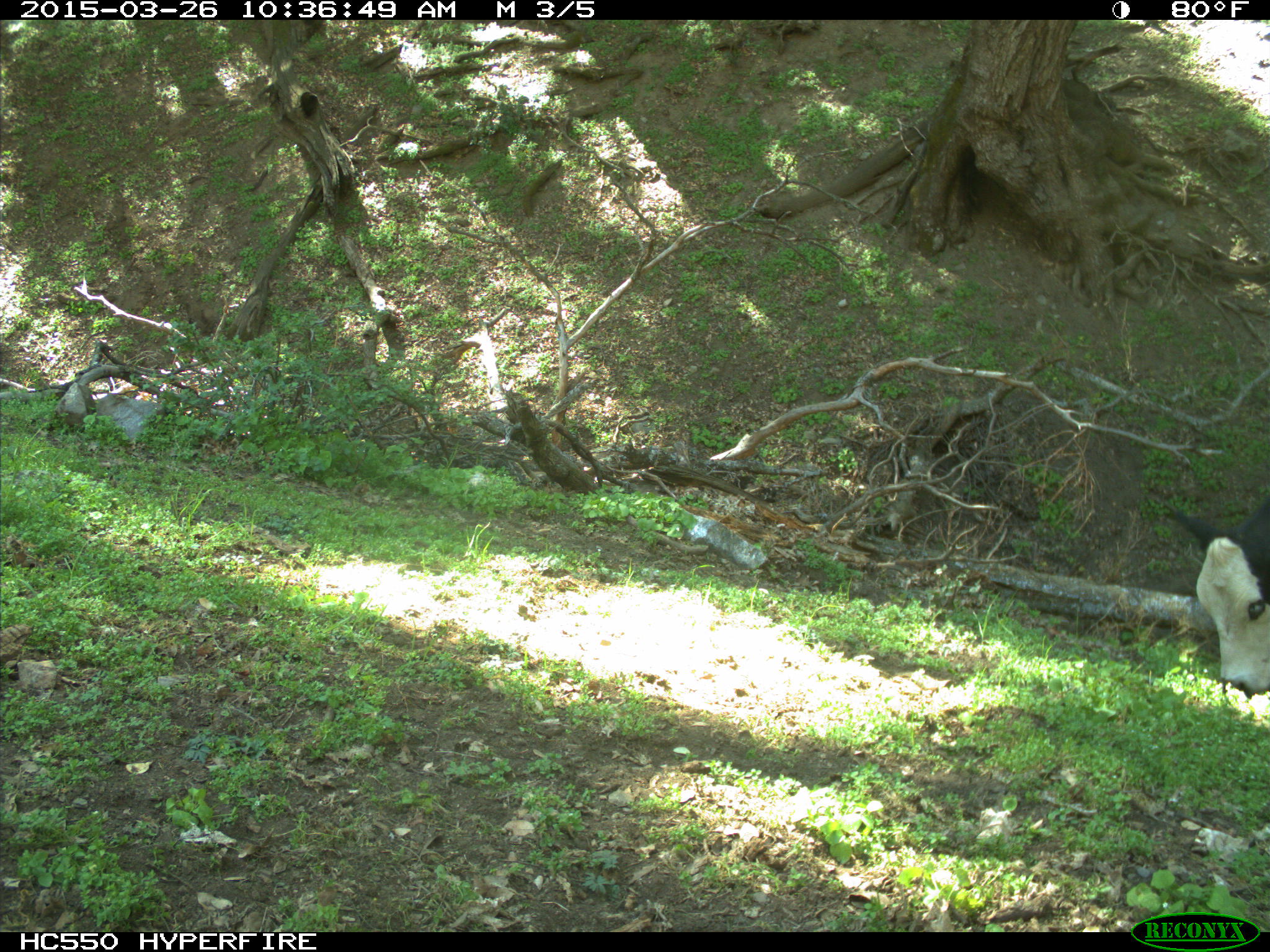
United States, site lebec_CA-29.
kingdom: Animalia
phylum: Chordata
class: Mammalia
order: Artiodactyla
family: Bovidae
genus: Bos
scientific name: Bos taurus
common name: domestic cow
Bos taurus (domestic cow).